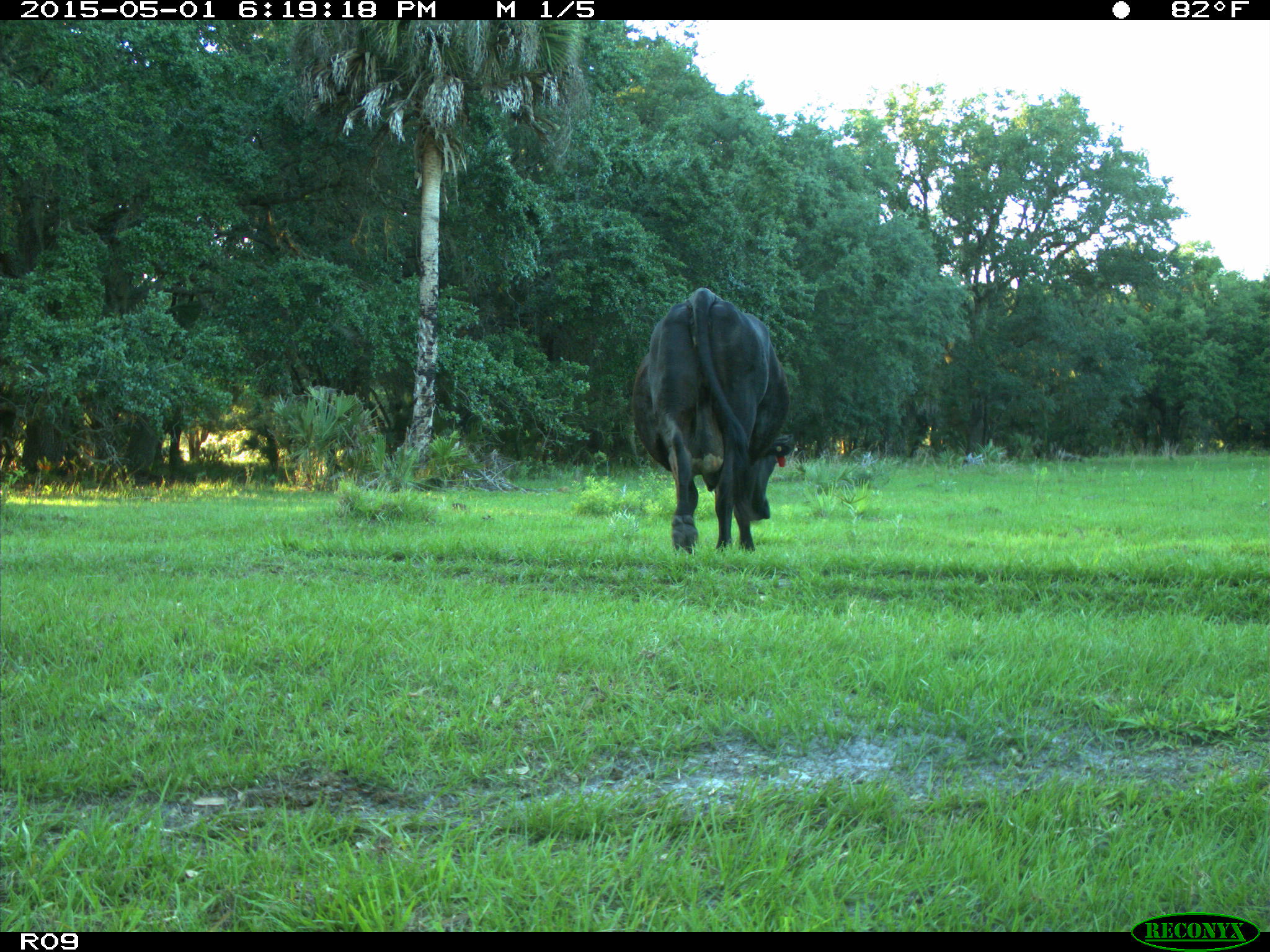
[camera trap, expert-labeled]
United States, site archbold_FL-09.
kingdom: Animalia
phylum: Chordata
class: Mammalia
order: Artiodactyla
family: Bovidae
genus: Bos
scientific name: Bos taurus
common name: domestic cow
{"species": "Bos taurus (domestic cow)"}